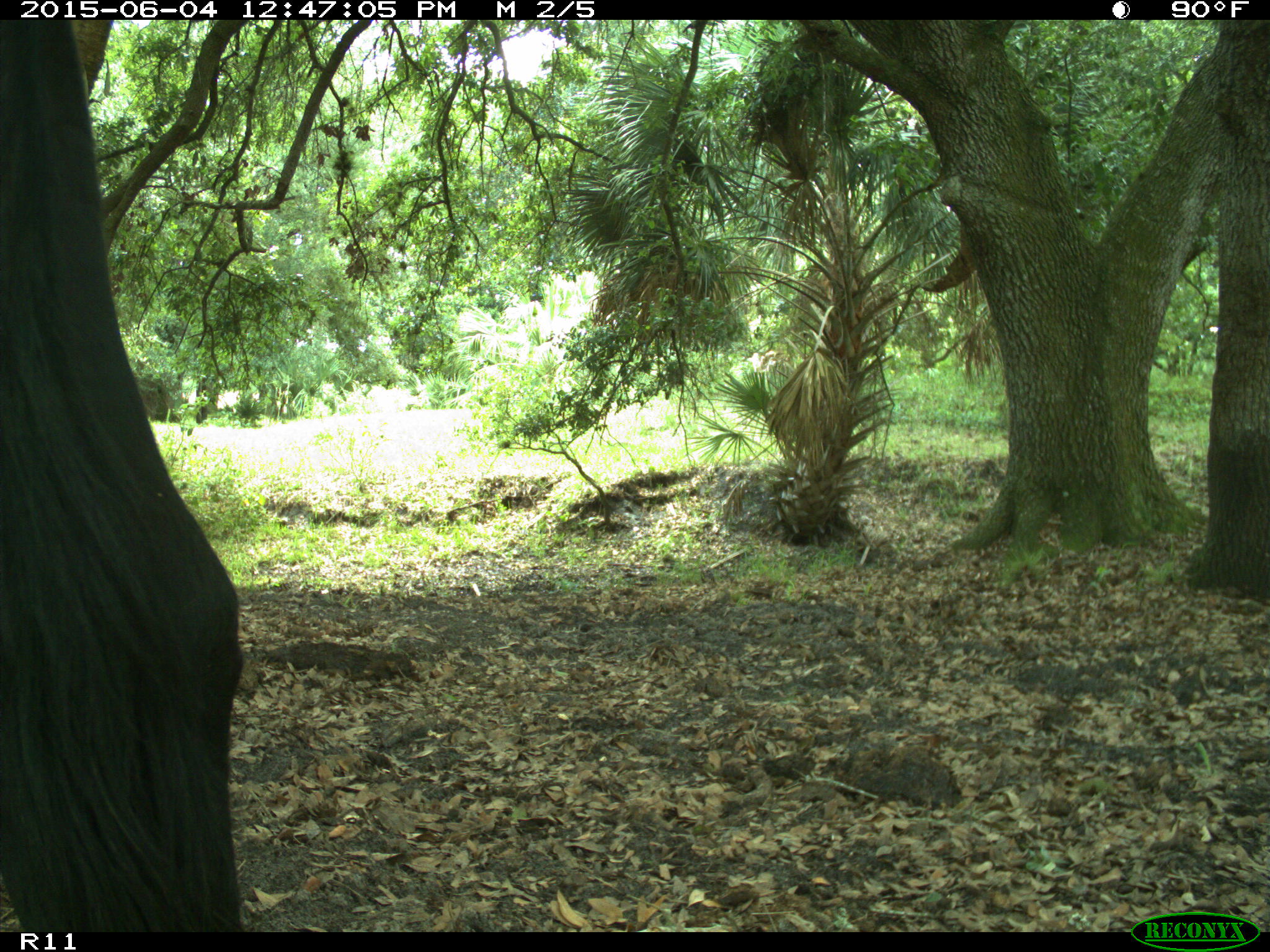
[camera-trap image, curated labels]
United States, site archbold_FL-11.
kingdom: Animalia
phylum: Chordata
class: Mammalia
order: Artiodactyla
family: Bovidae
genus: Bos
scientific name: Bos taurus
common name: domestic cow